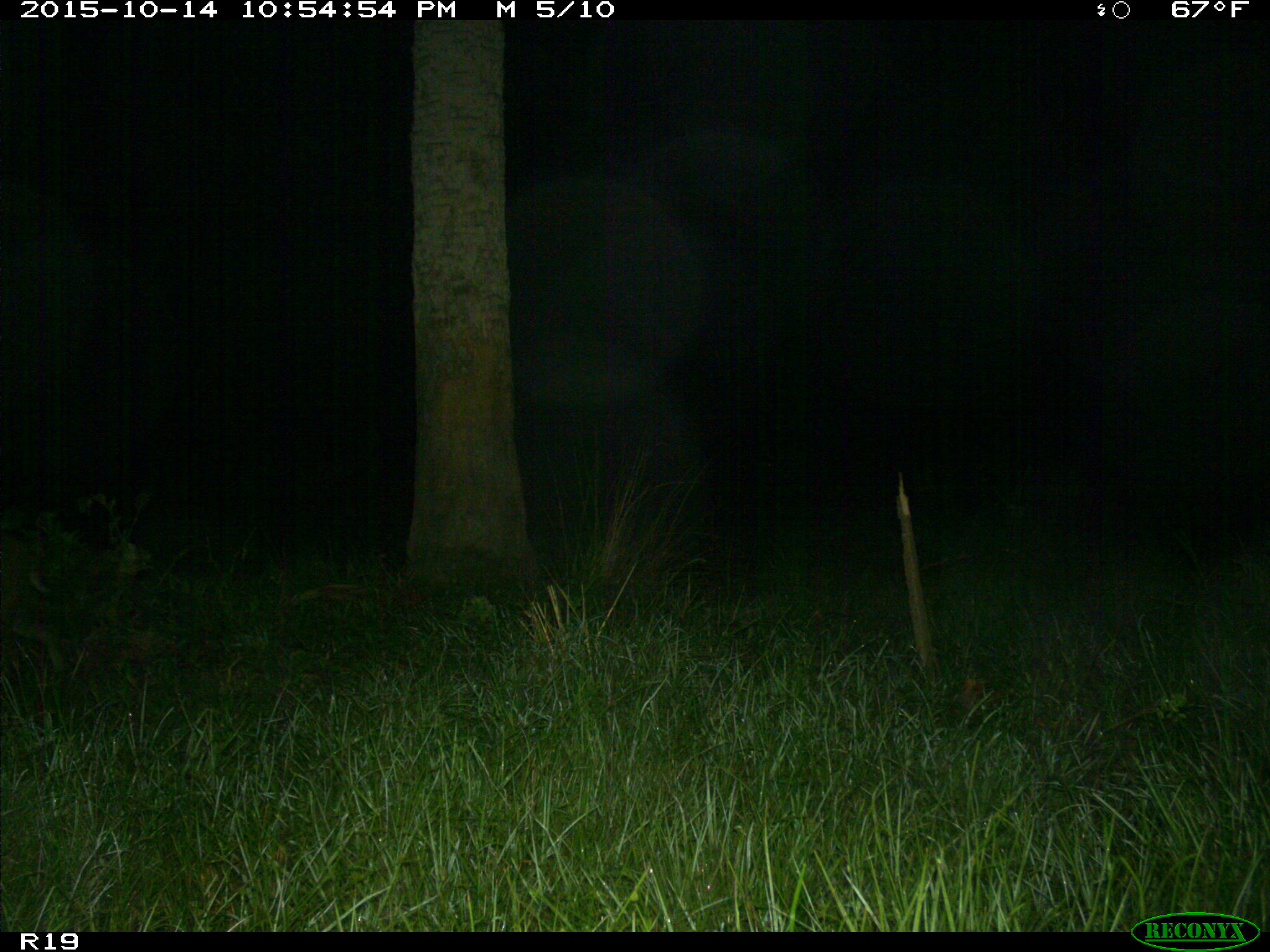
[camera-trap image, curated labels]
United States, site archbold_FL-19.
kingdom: Animalia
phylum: Chordata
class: Mammalia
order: Carnivora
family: Felidae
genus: Lynx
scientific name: Lynx rufus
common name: bobcat